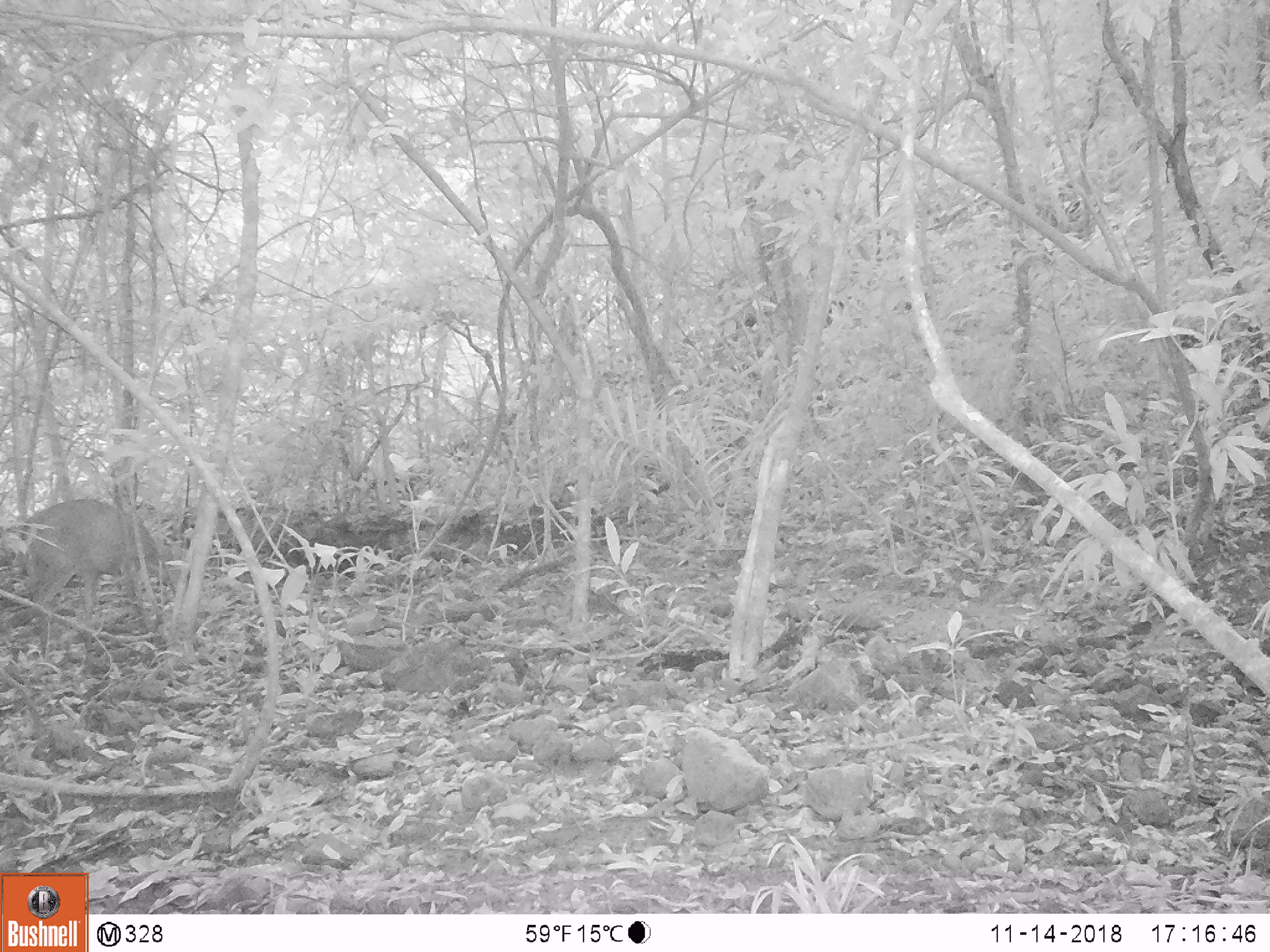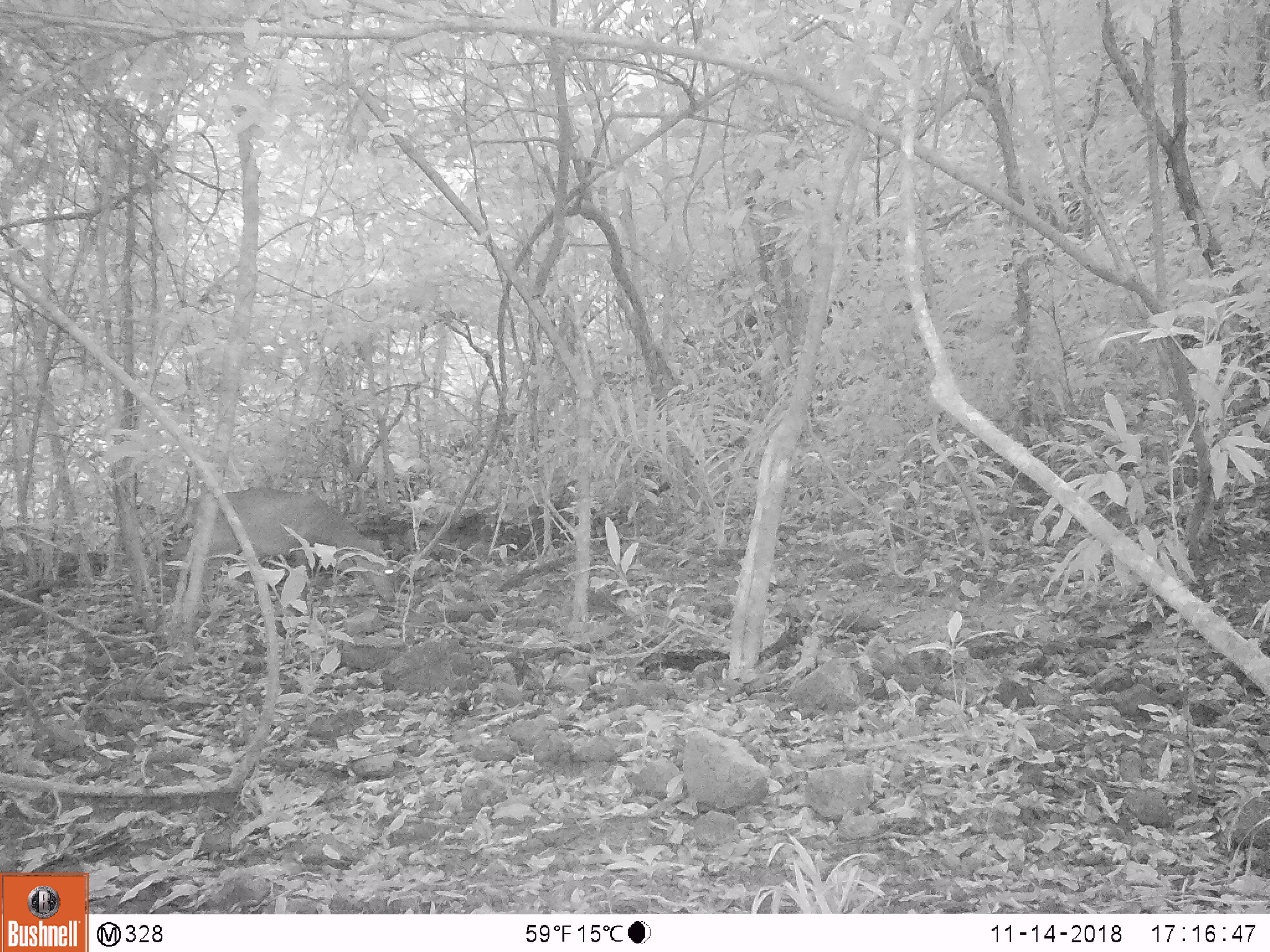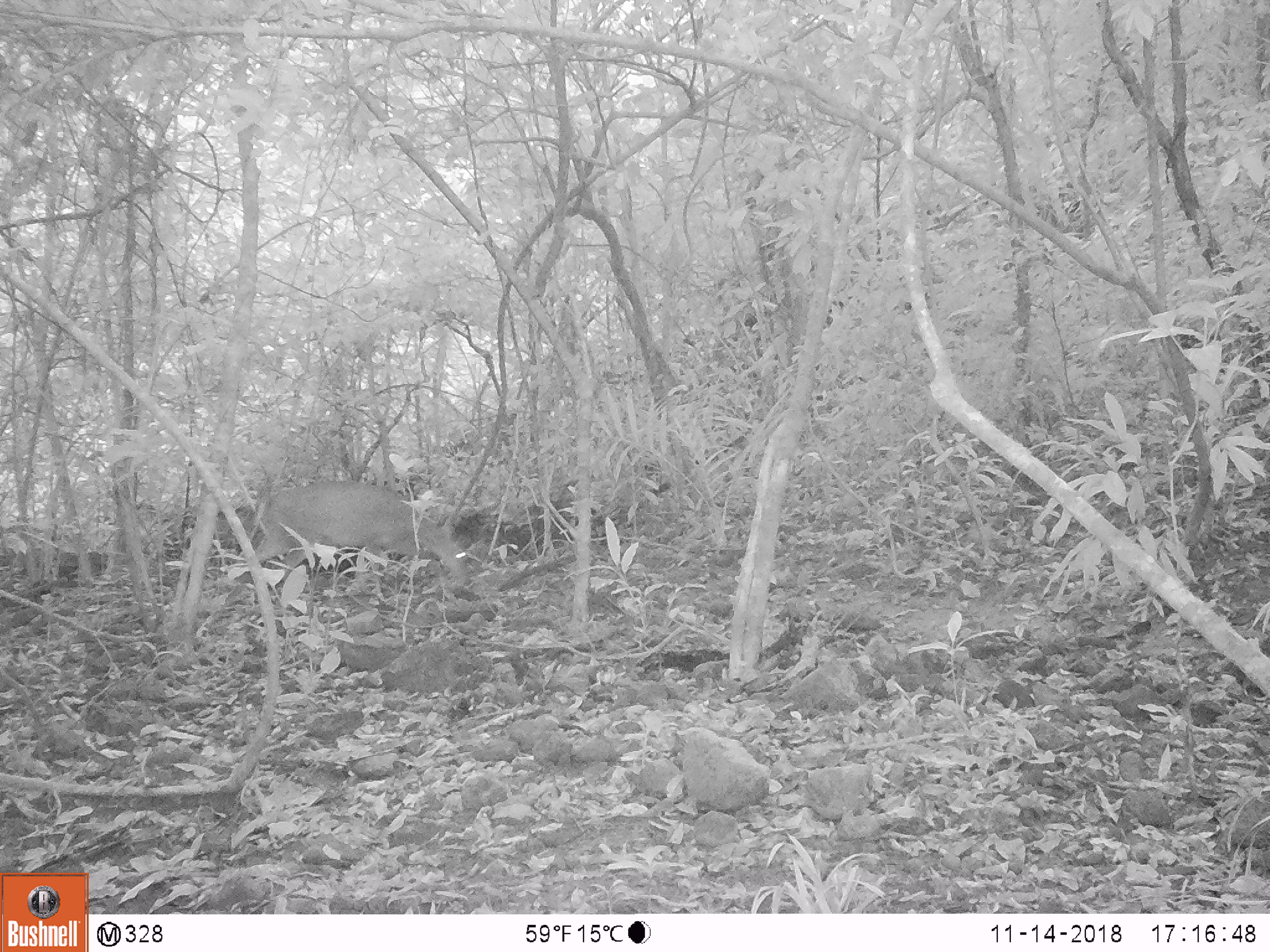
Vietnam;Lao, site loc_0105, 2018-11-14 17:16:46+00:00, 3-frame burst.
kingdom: Animalia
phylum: Chordata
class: Mammalia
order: Artiodactyla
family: Cervidae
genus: Muntiacus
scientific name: Muntiacus vuquangensis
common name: large-antlered muntjac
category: large antlered muntjac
Large antlered muntjac (large-antlered muntjac) (Muntiacus vuquangensis). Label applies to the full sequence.